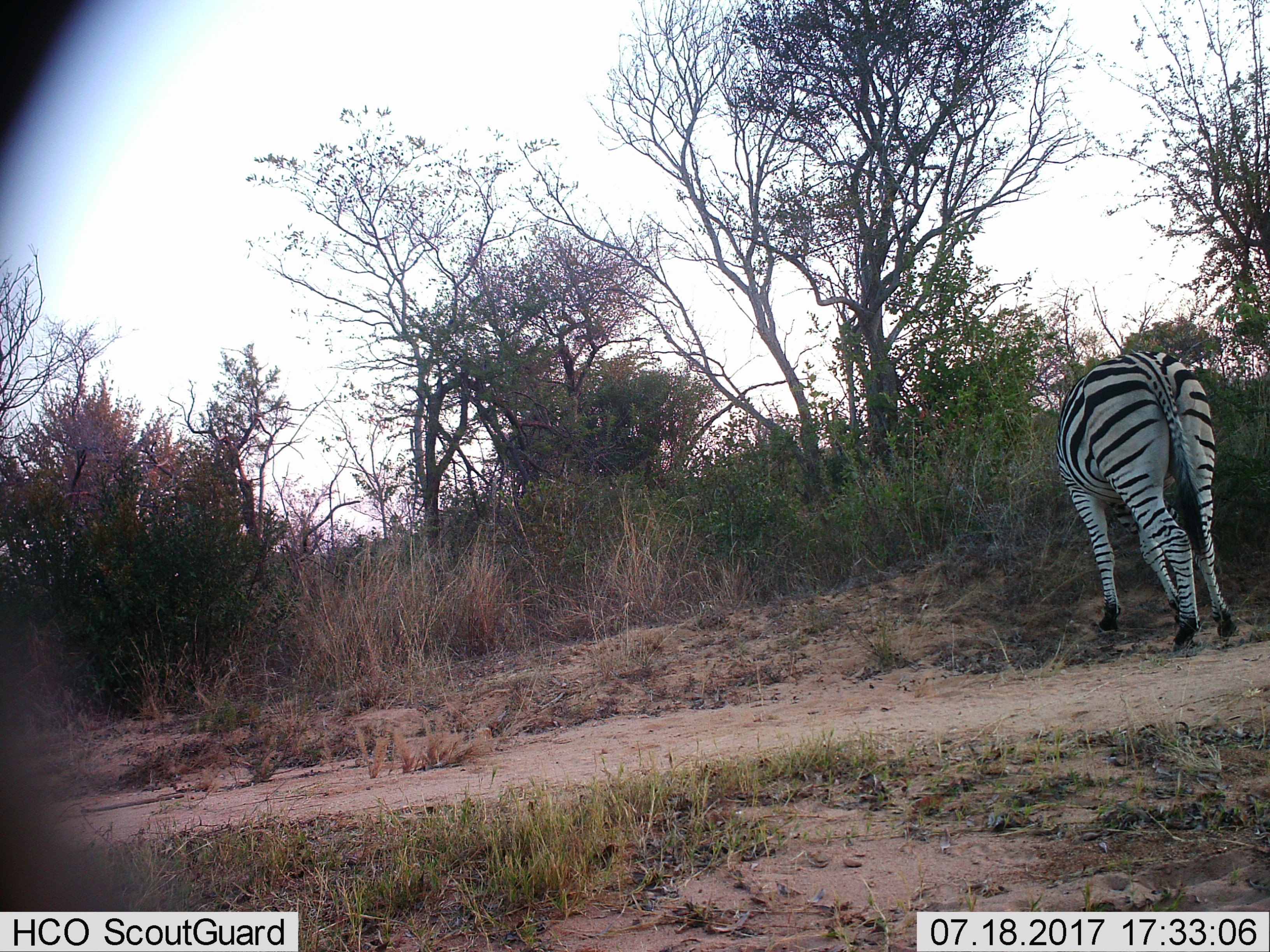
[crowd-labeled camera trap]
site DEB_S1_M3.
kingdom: Animalia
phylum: Chordata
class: Mammalia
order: Perissodactyla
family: Equidae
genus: Equus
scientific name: Equus quagga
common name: plains zebra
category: zebraplains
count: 1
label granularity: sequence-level